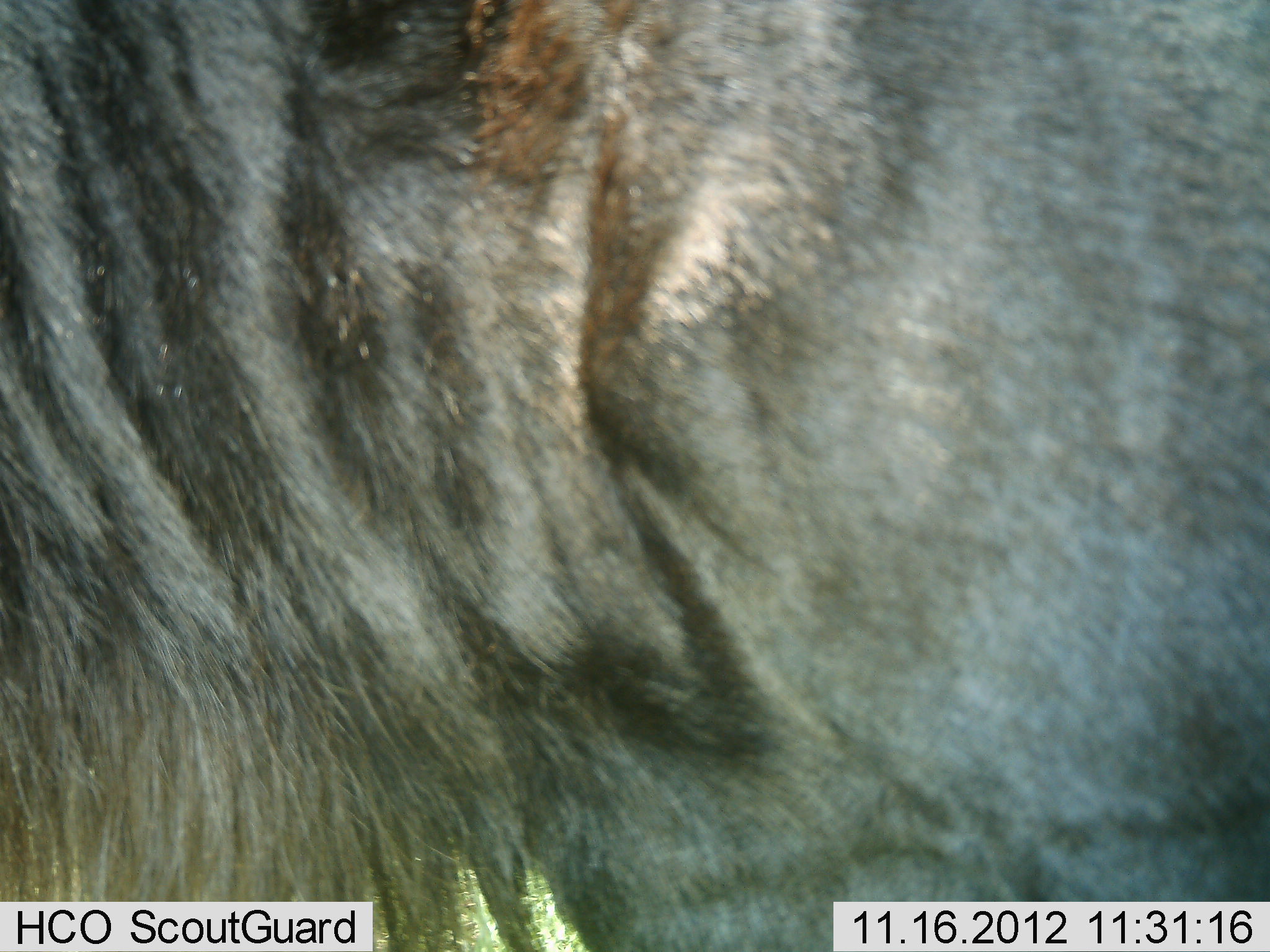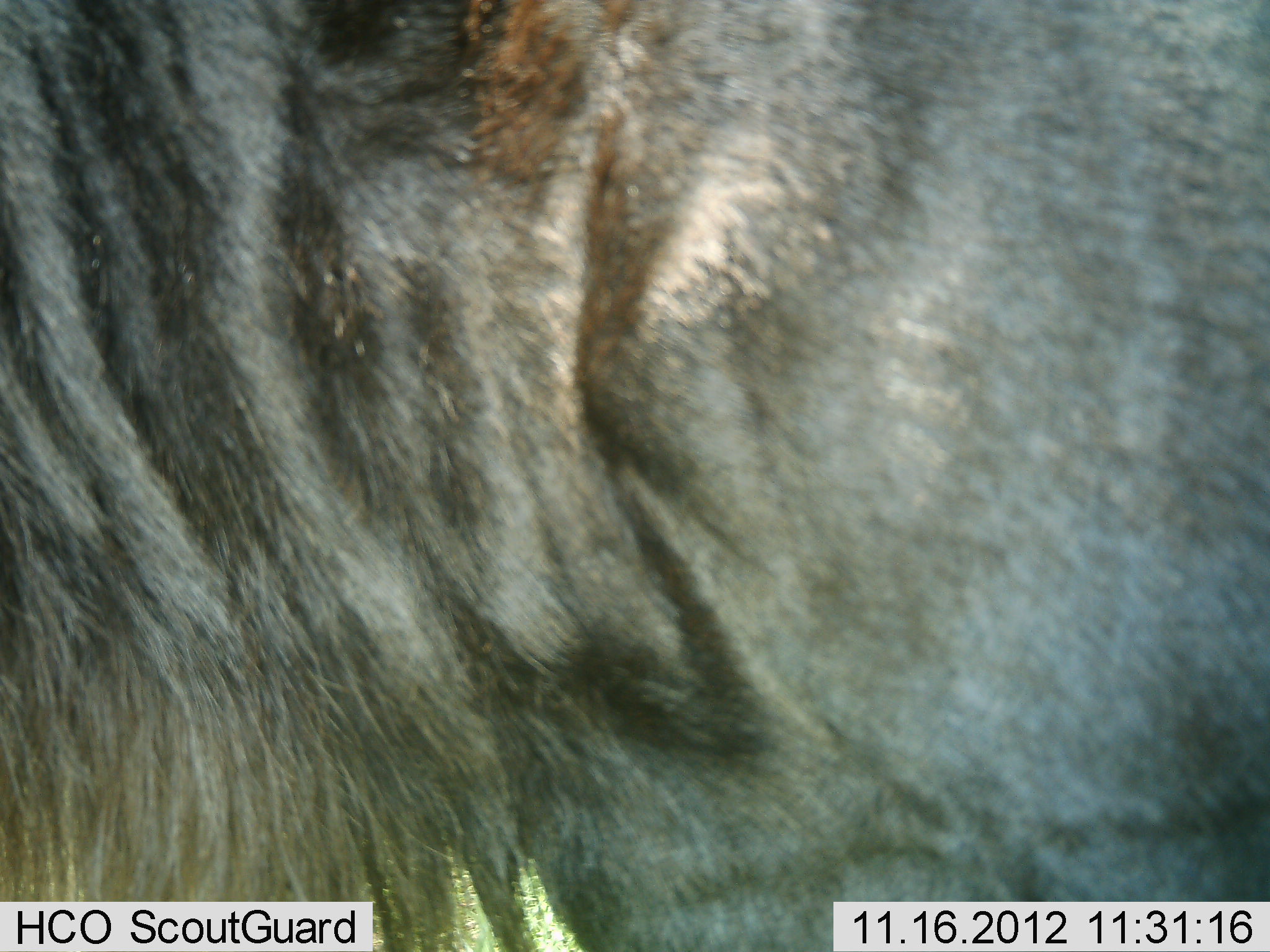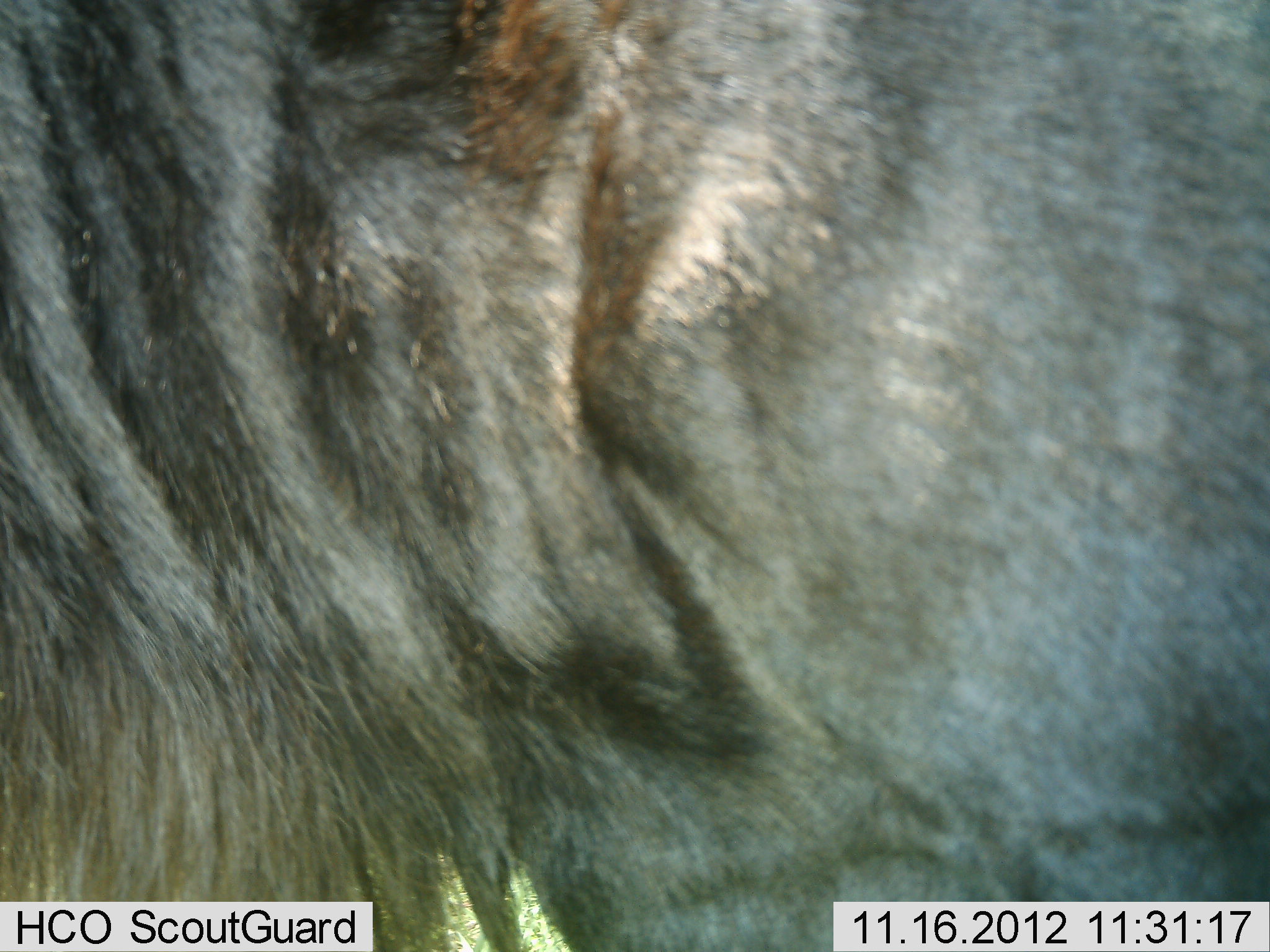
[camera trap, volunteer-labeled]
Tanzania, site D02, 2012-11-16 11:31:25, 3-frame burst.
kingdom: Animalia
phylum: Chordata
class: Mammalia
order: Artiodactyla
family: Bovidae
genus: Connochaetes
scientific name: Connochaetes taurinus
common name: blue wildebeest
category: wildebeest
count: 1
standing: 90%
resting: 10%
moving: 0%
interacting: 0%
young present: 0%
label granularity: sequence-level